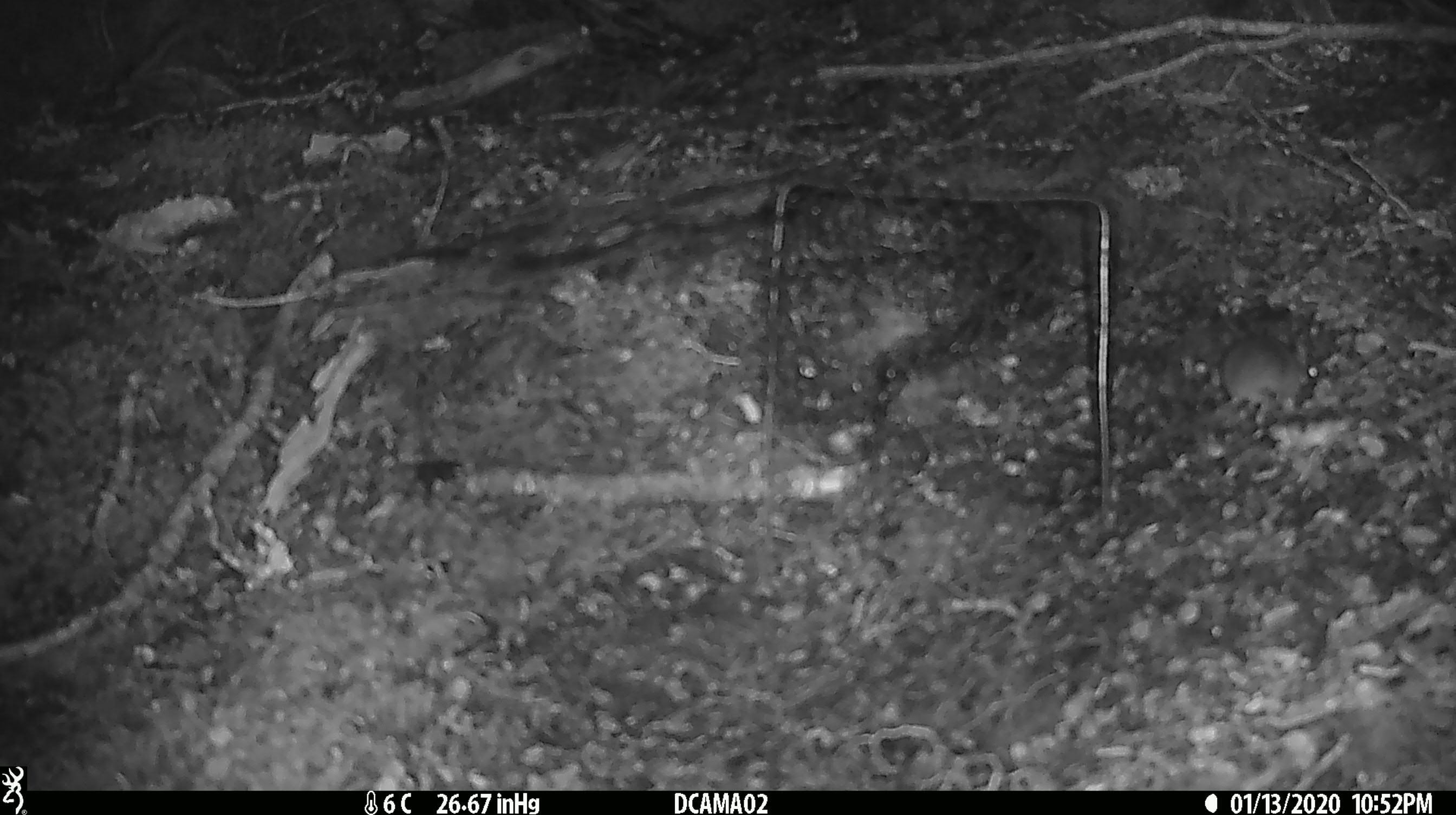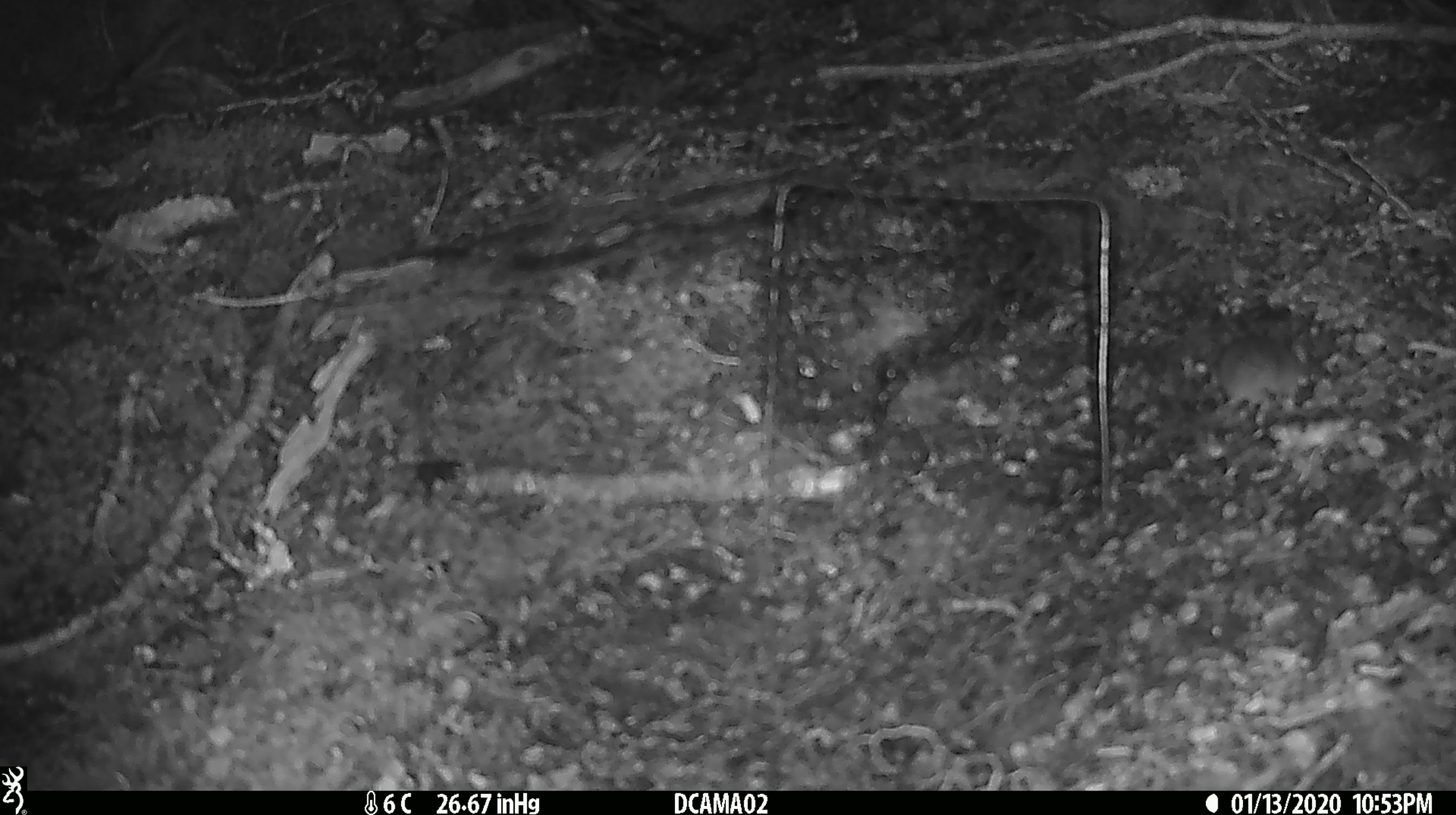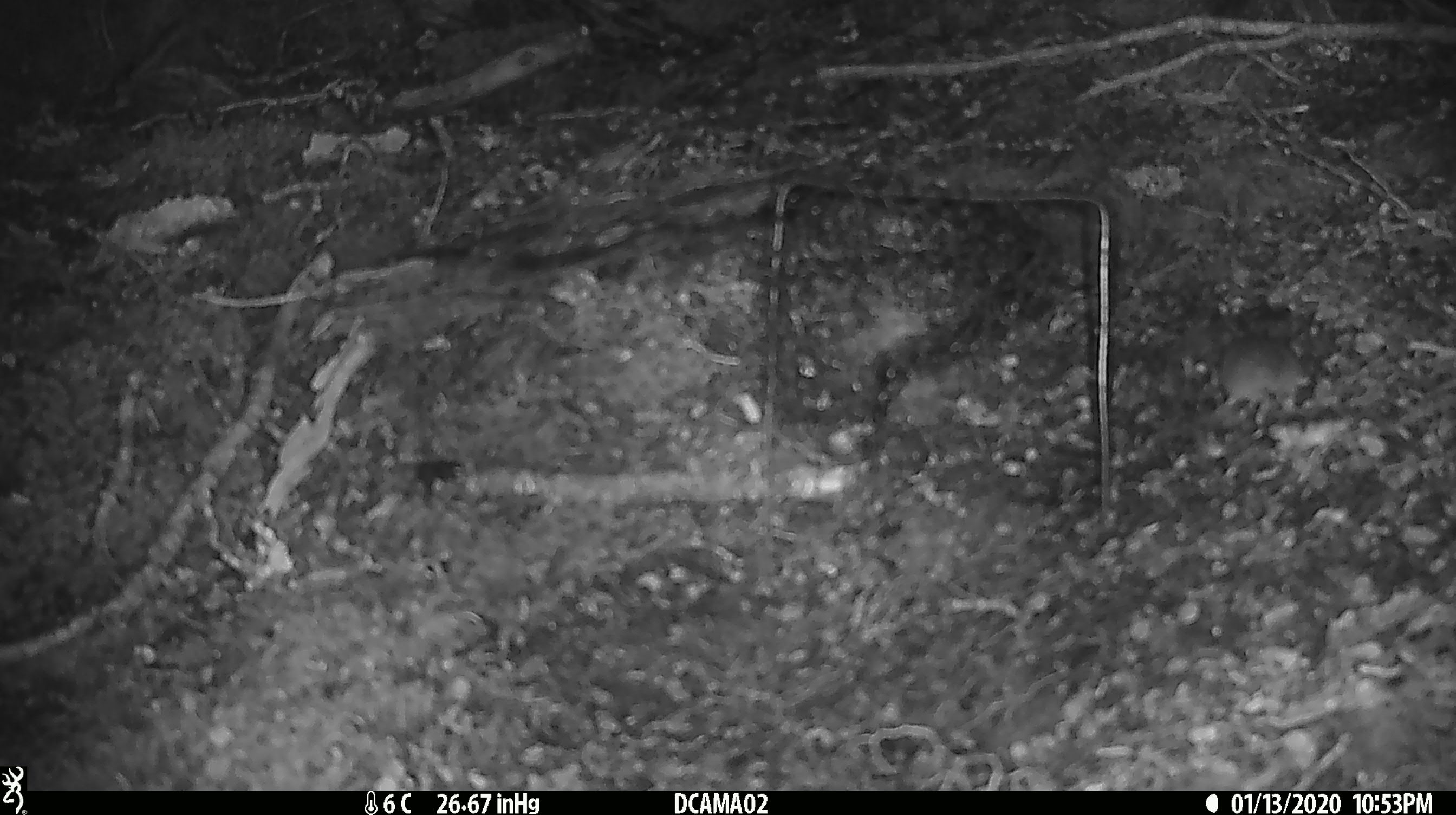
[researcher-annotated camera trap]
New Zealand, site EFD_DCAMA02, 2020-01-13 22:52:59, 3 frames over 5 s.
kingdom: Animalia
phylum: Chordata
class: Mammalia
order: Rodentia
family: Muridae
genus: Mus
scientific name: Mus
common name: mouse